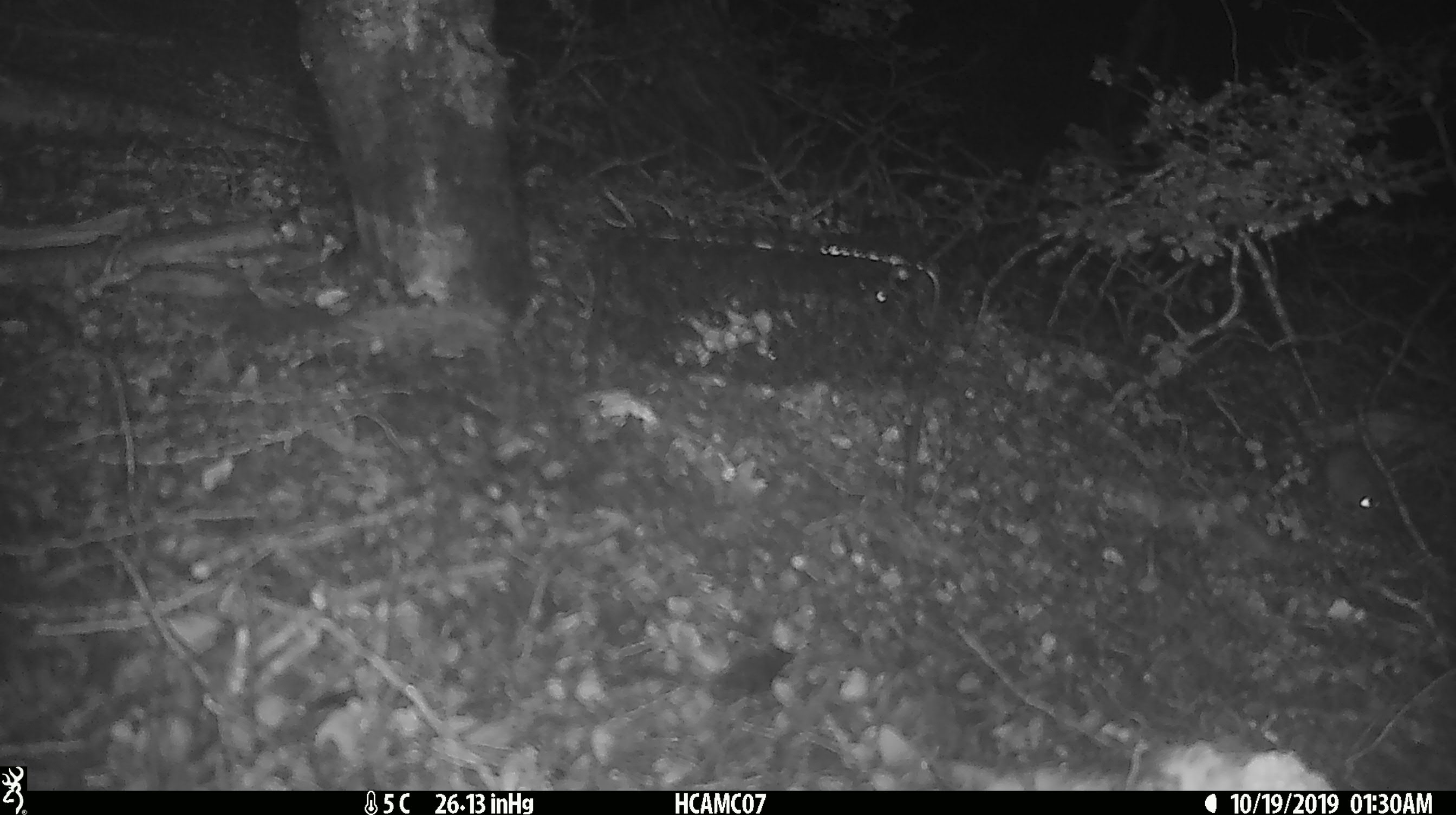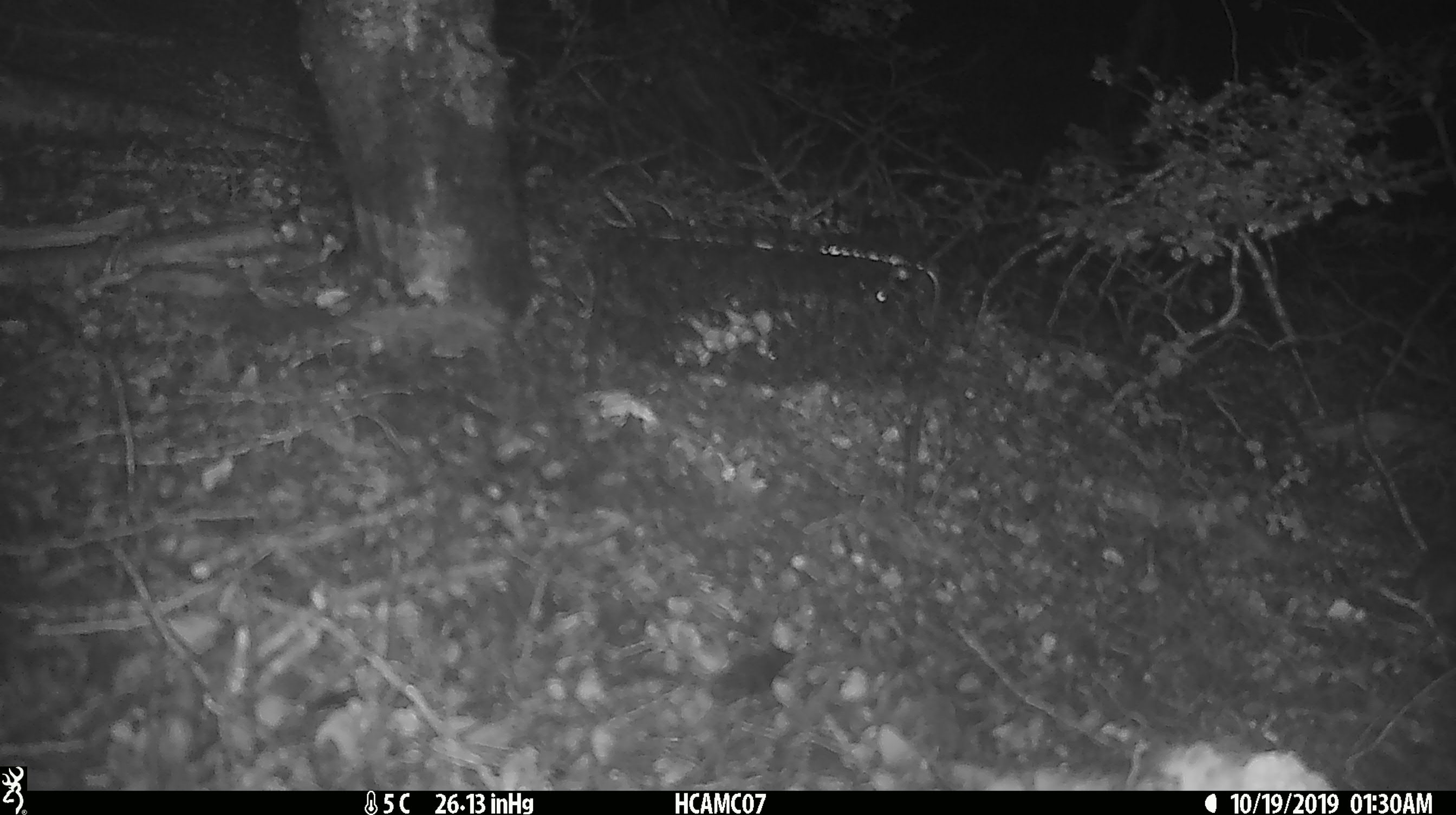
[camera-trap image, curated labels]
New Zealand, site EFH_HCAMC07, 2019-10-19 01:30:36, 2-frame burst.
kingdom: Animalia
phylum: Chordata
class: Mammalia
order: Rodentia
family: Muridae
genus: Mus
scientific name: Mus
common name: mouse